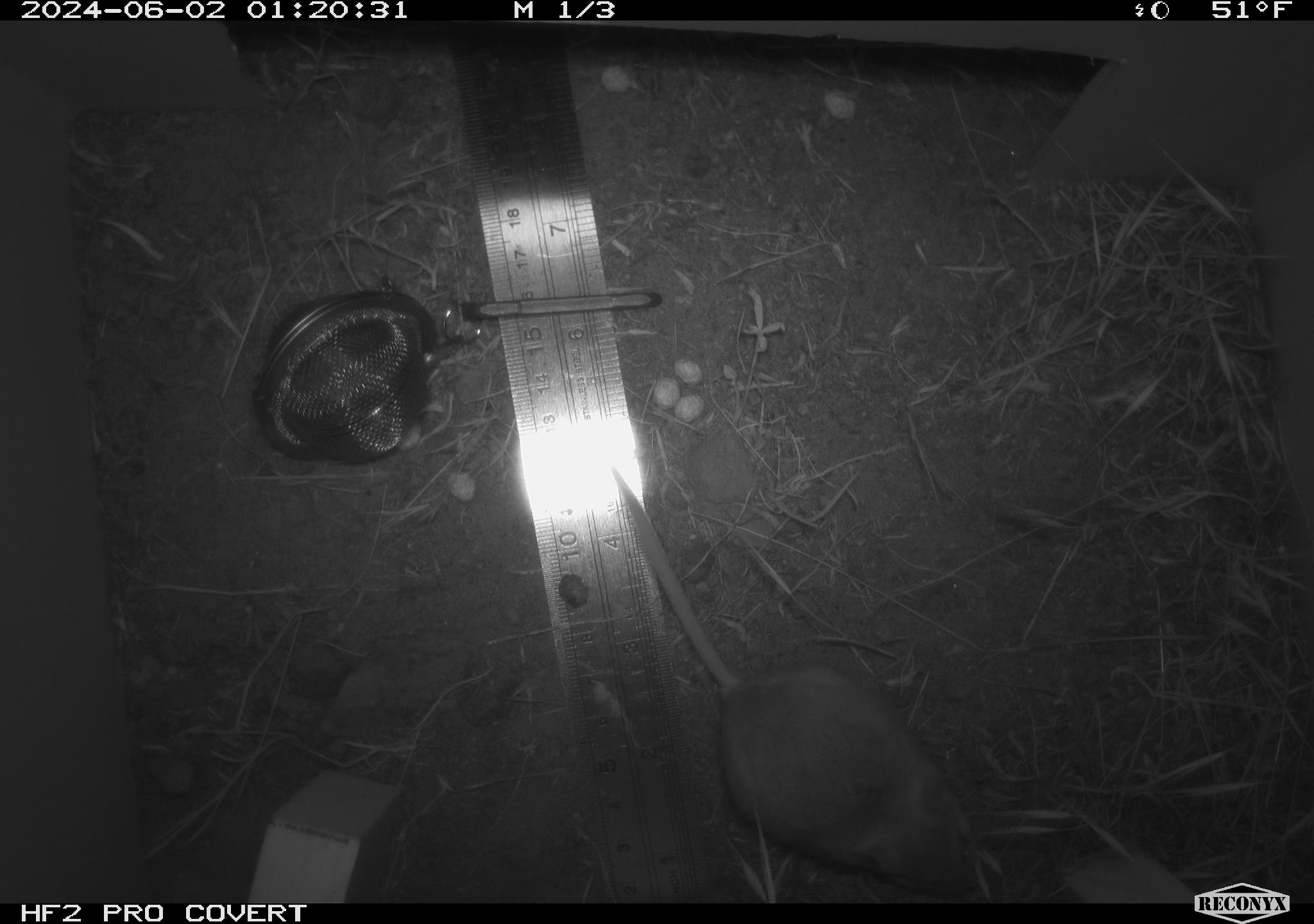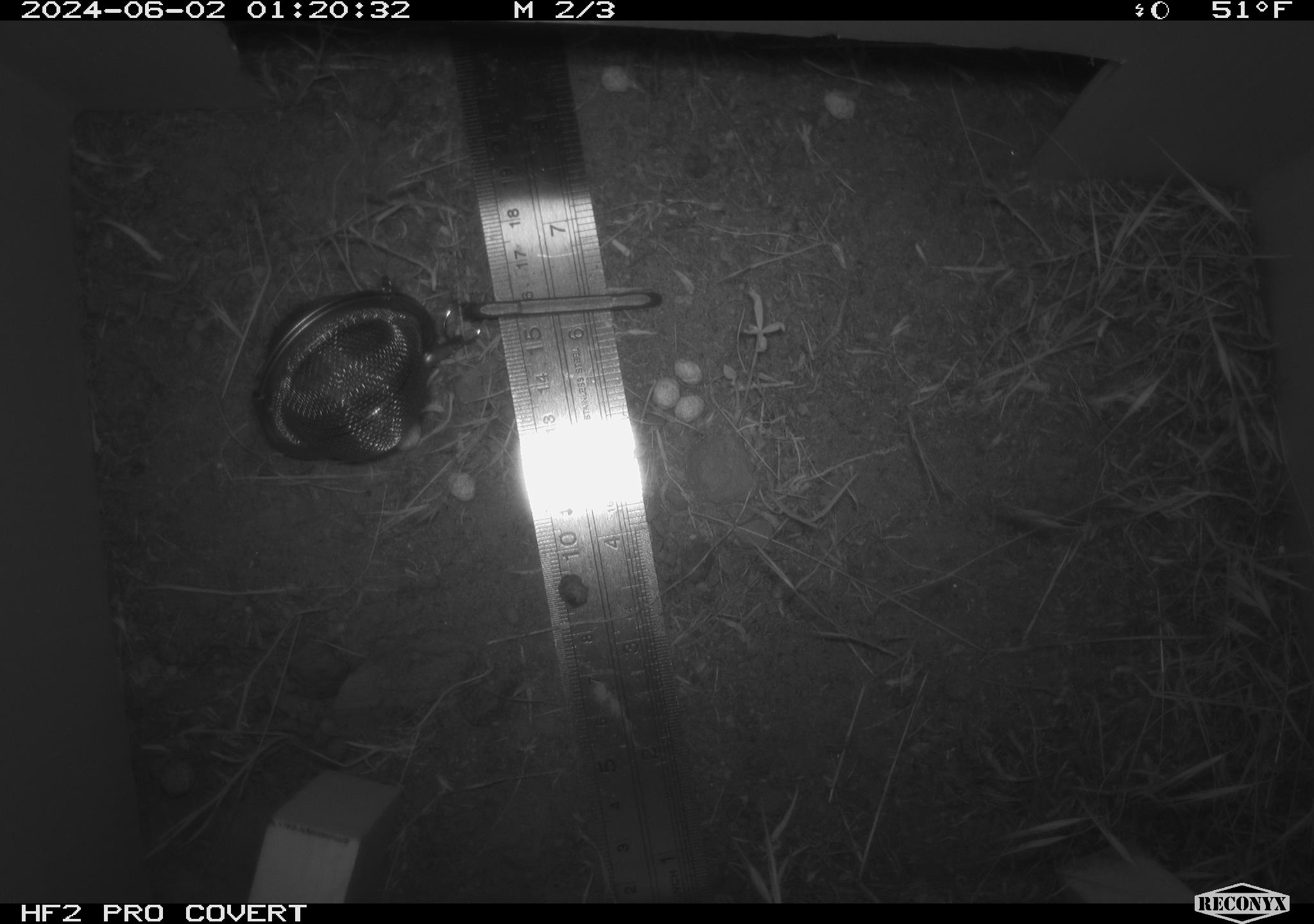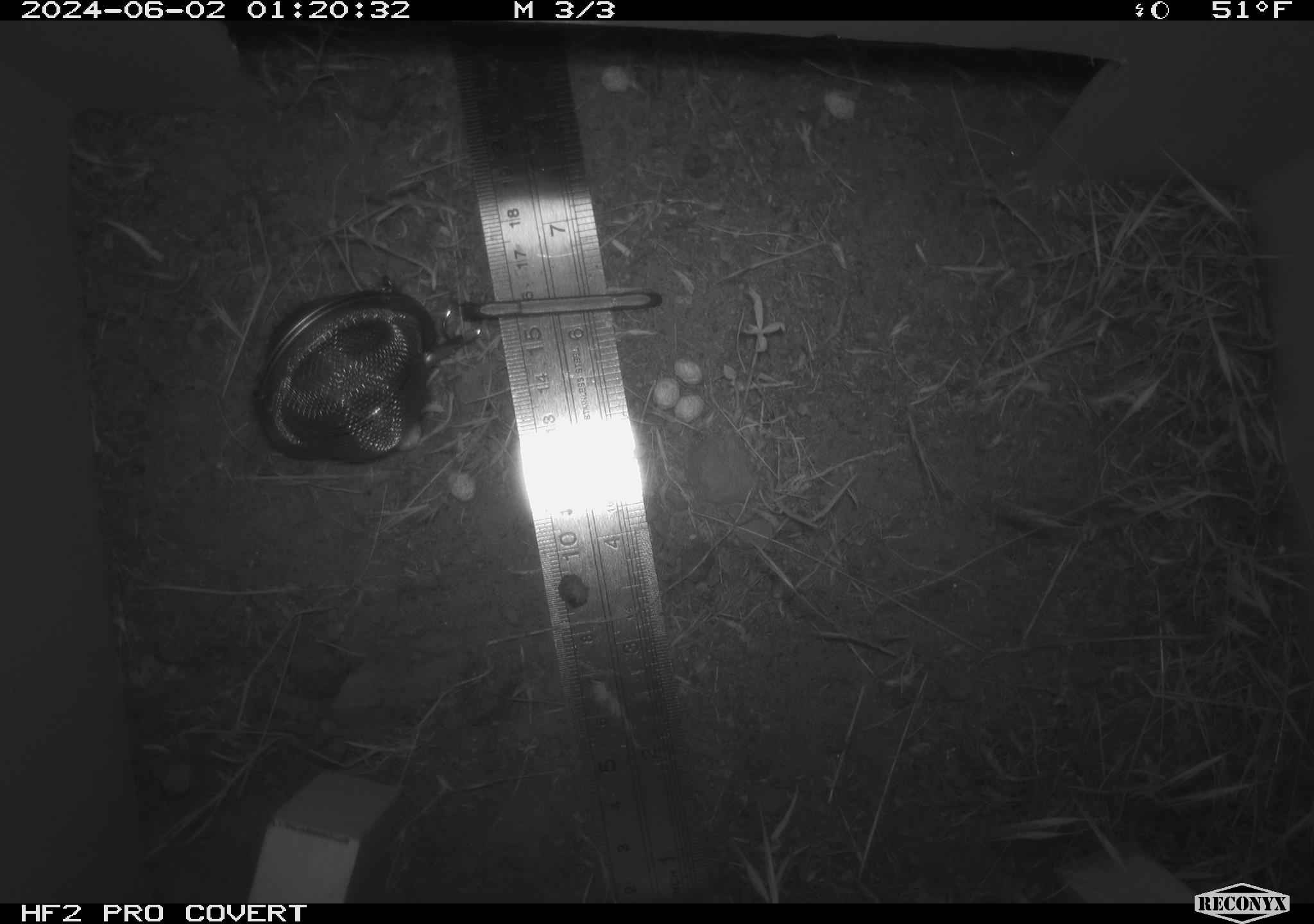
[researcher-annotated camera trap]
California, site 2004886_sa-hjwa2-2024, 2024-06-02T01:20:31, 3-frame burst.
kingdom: Animalia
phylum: Chordata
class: Mammalia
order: Rodentia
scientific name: Rodentia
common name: rodent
Rodent (Rodentia).